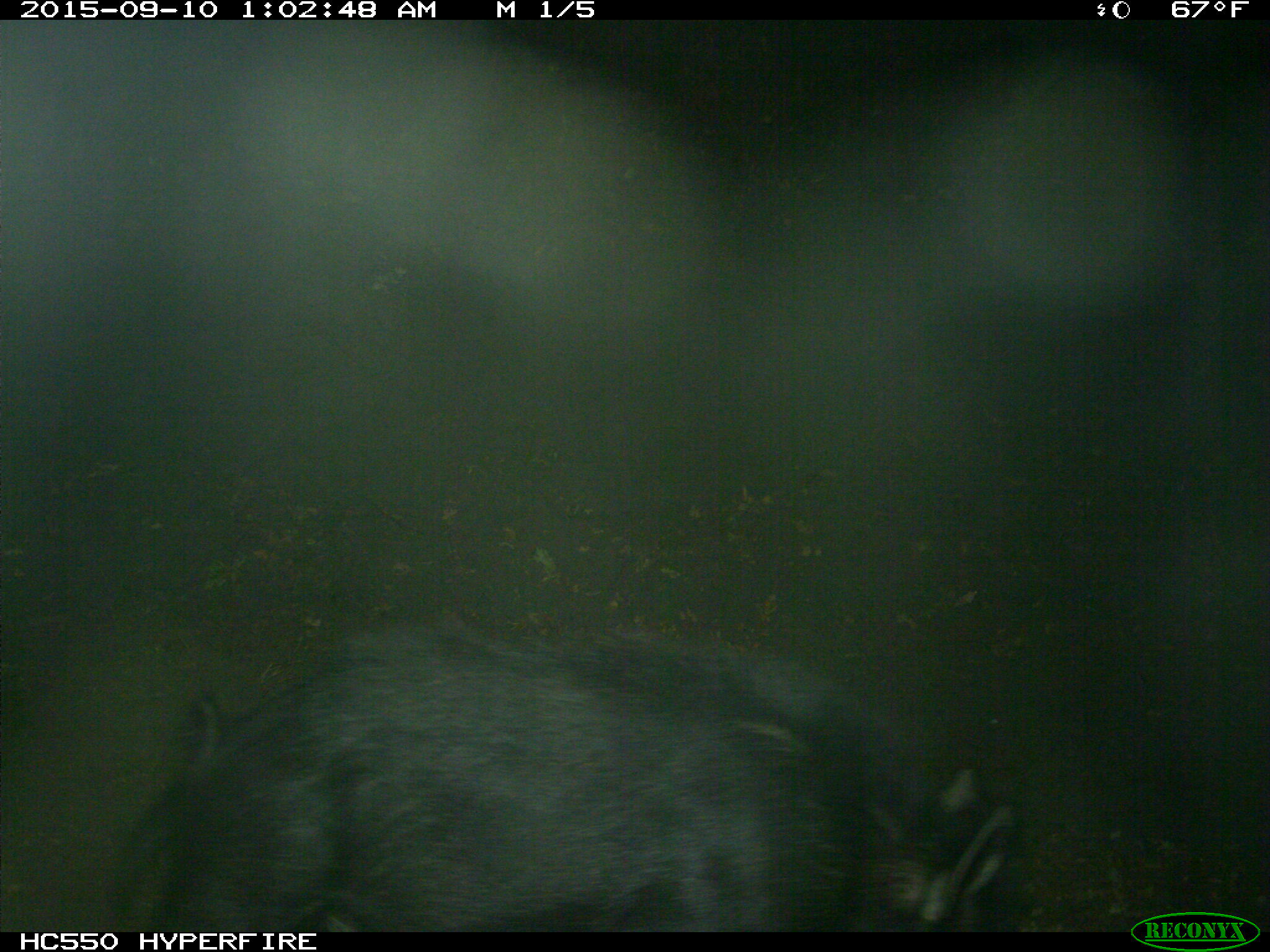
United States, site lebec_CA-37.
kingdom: Animalia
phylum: Chordata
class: Mammalia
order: Artiodactyla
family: Suidae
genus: Sus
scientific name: Sus scrofa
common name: wild boar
Sus scrofa (wild boar).